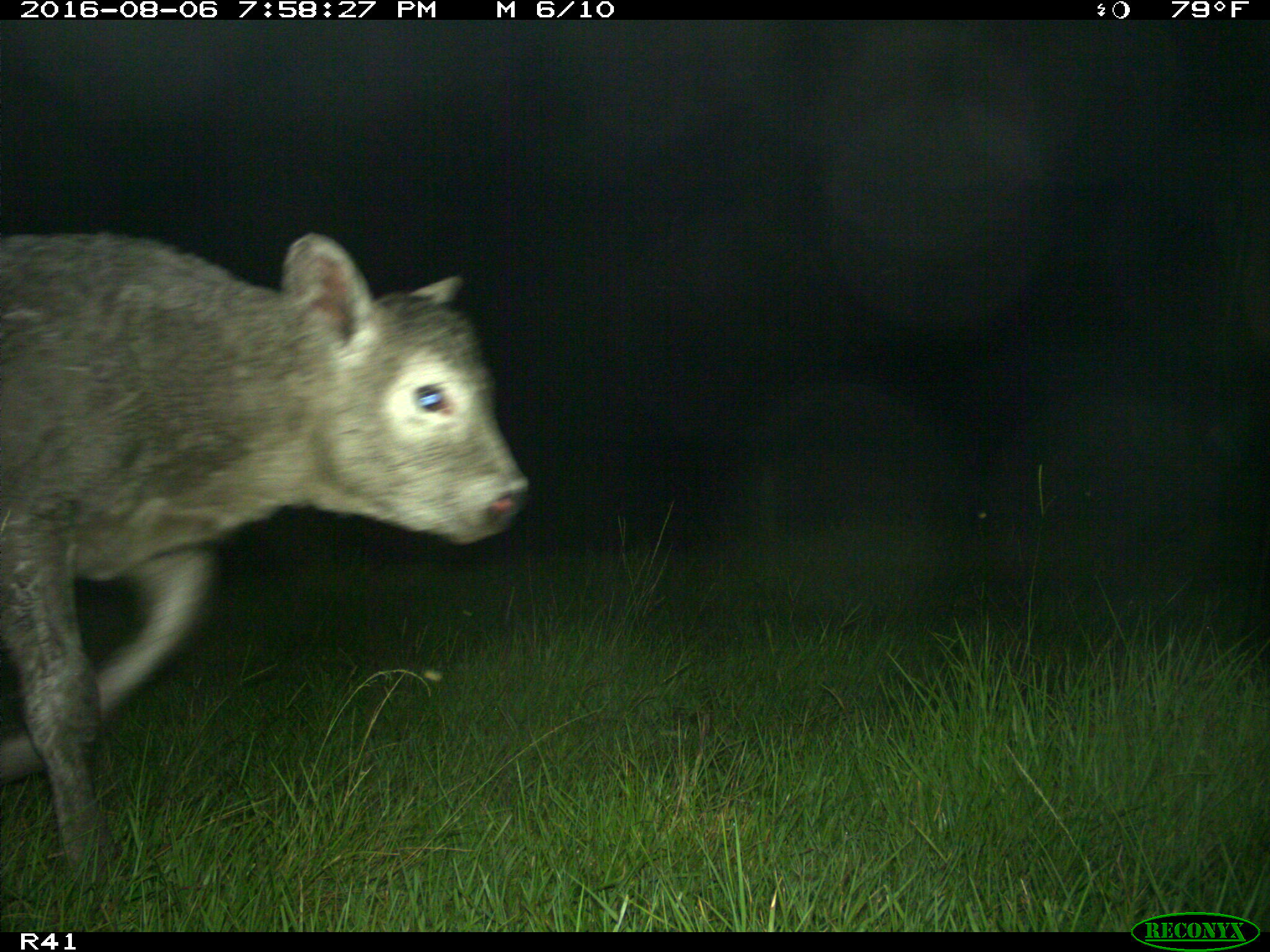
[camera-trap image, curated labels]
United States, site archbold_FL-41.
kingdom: Animalia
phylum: Chordata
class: Mammalia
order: Artiodactyla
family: Bovidae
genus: Bos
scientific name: Bos taurus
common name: domestic cow